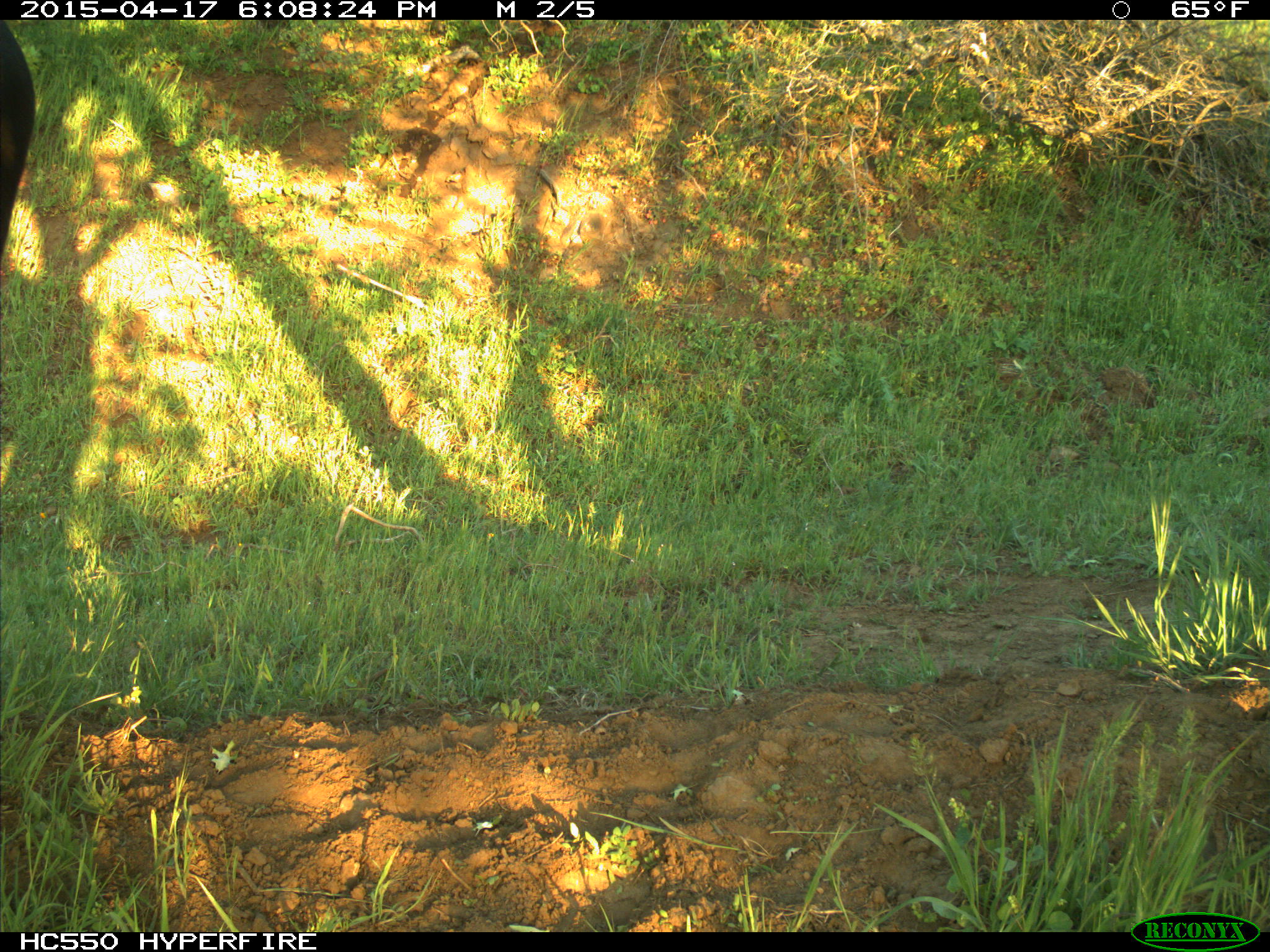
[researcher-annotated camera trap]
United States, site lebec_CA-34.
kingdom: Animalia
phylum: Chordata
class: Mammalia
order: Artiodactyla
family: Bovidae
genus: Bos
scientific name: Bos taurus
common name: domestic cow